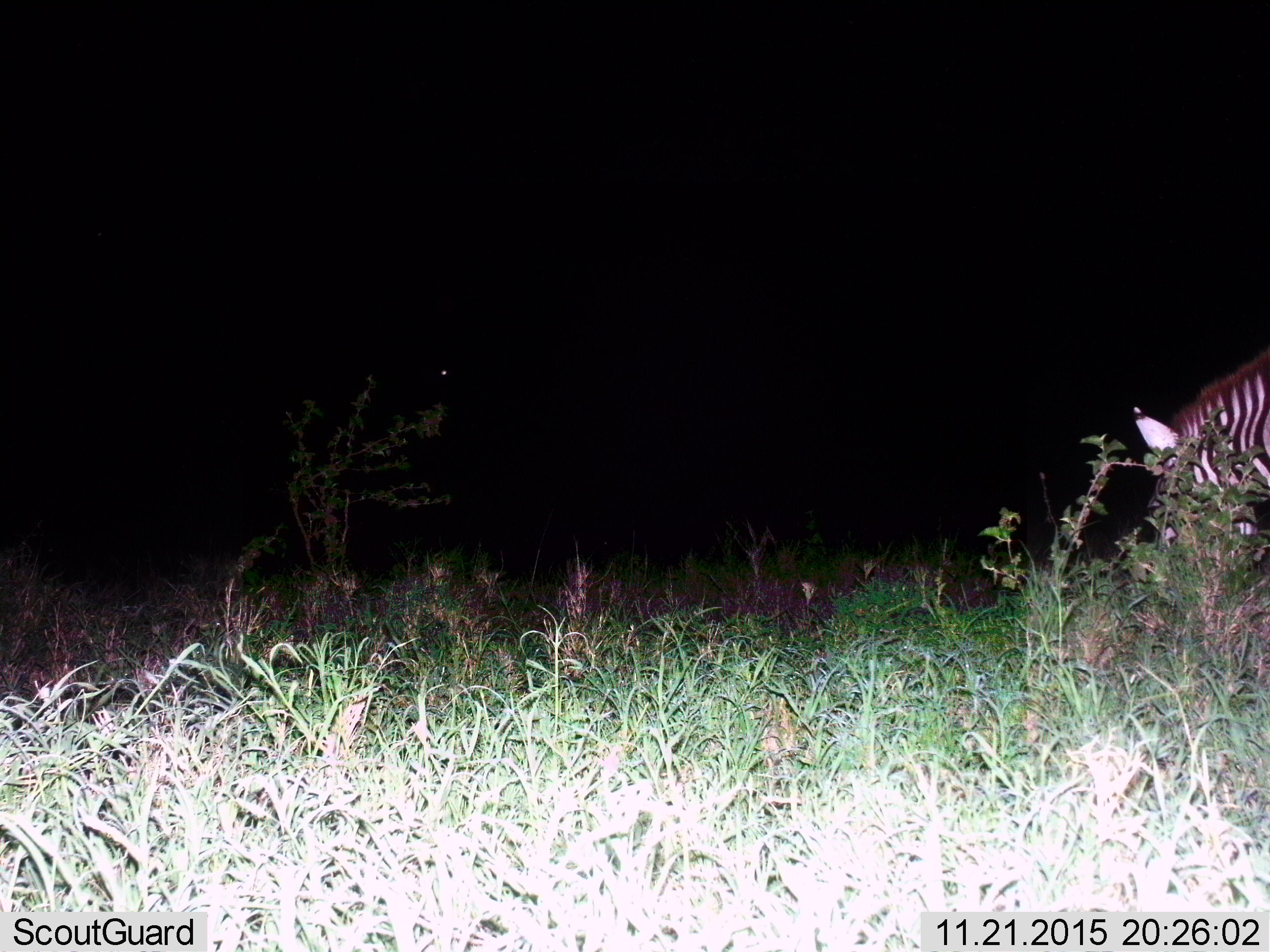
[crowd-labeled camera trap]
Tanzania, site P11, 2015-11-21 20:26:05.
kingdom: Animalia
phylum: Chordata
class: Mammalia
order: Perissodactyla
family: Equidae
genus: Equus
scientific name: Equus quagga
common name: plains zebra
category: zebra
Zebra (plains zebra) (Equus quagga), count 1. Behavior (volunteer vote fractions): standing 22%, resting 11%, moving 0%, interacting 0%. Young present (vote fraction): 0%. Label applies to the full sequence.